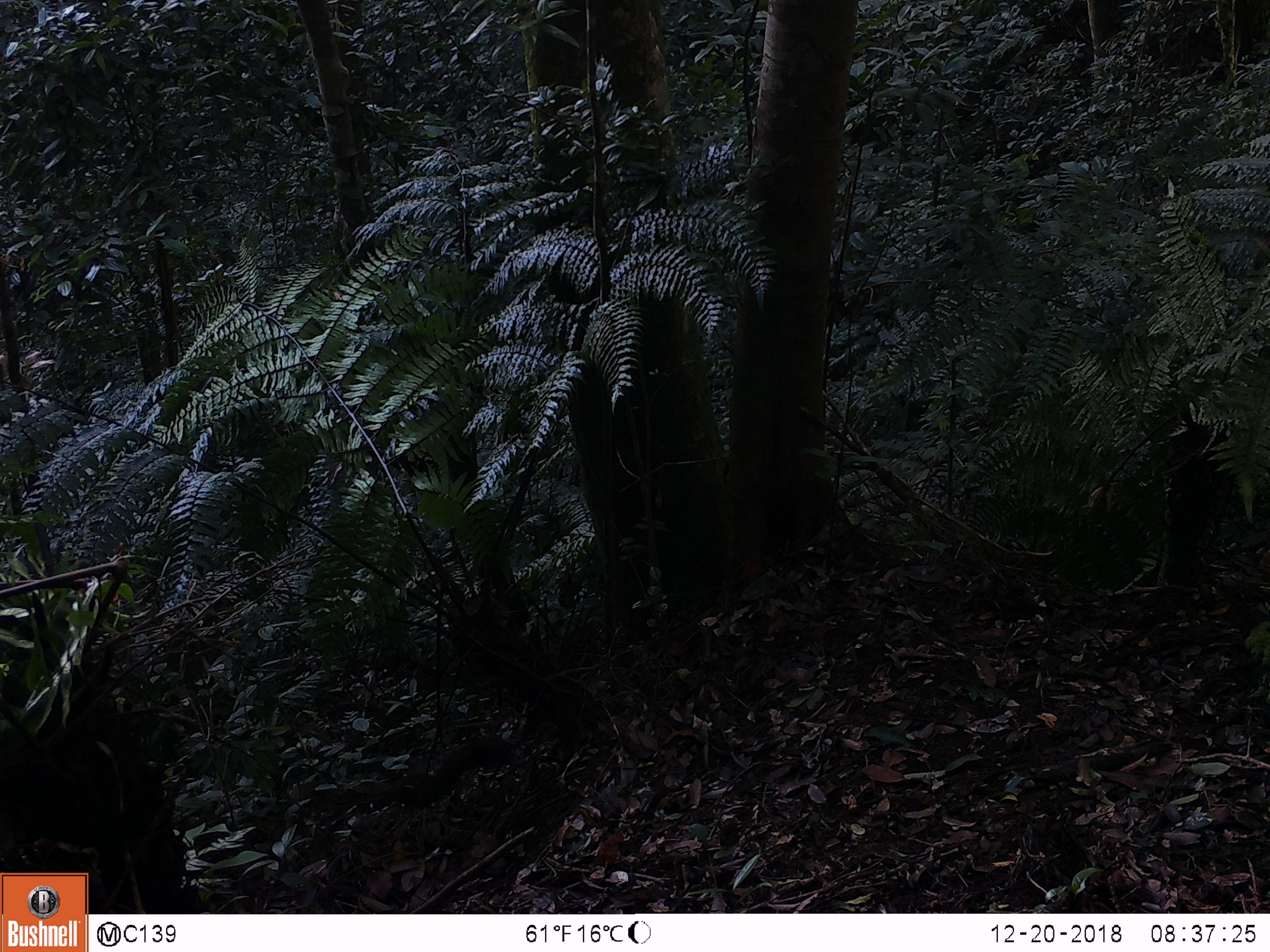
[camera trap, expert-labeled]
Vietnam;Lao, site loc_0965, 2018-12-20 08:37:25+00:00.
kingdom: Animalia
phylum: Chordata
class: Mammalia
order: Rodentia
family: Sciuridae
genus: Dremomys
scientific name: Dremomys rufigenis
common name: red-cheeked squirrel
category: red cheeked squirrel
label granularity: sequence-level